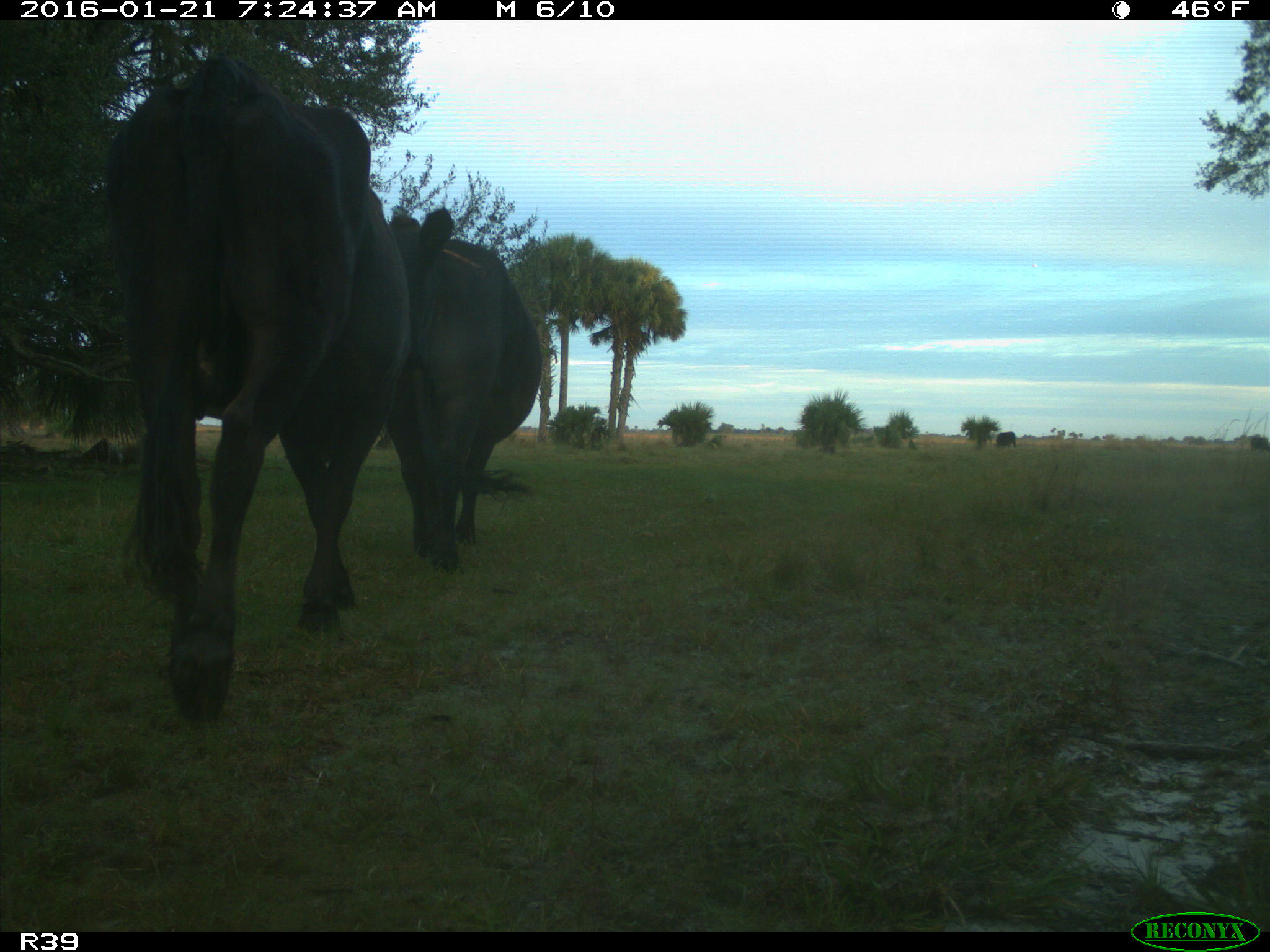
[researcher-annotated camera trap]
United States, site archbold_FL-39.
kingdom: Animalia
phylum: Chordata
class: Mammalia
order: Artiodactyla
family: Bovidae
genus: Bos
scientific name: Bos taurus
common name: domestic cow